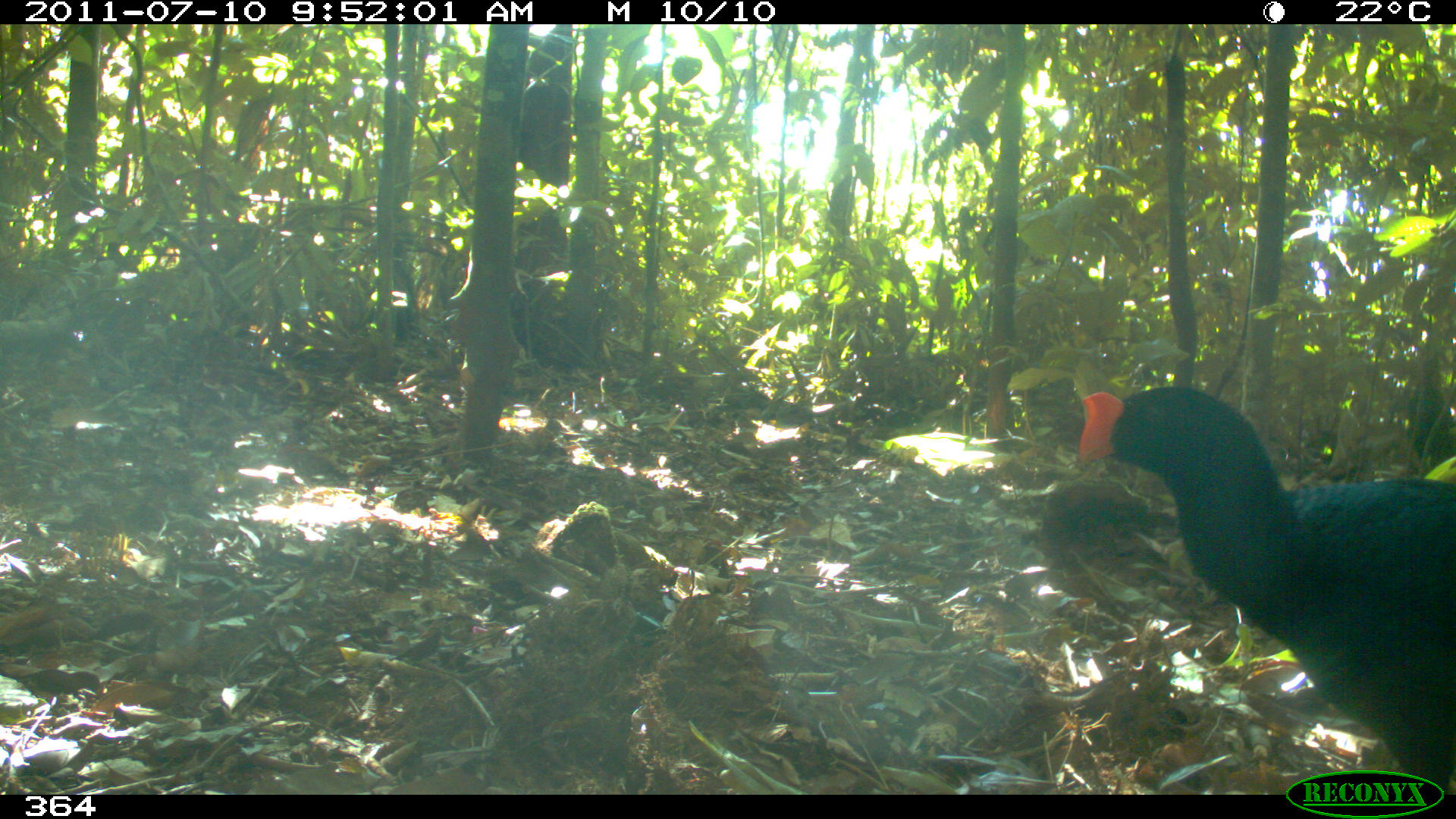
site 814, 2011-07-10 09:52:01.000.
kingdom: Animalia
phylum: Chordata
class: Aves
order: Galliformes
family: Cracidae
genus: Mitu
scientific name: Mitu tuberosum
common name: razor-billed curassow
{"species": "Mitu tuberosum (razor-billed curassow)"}